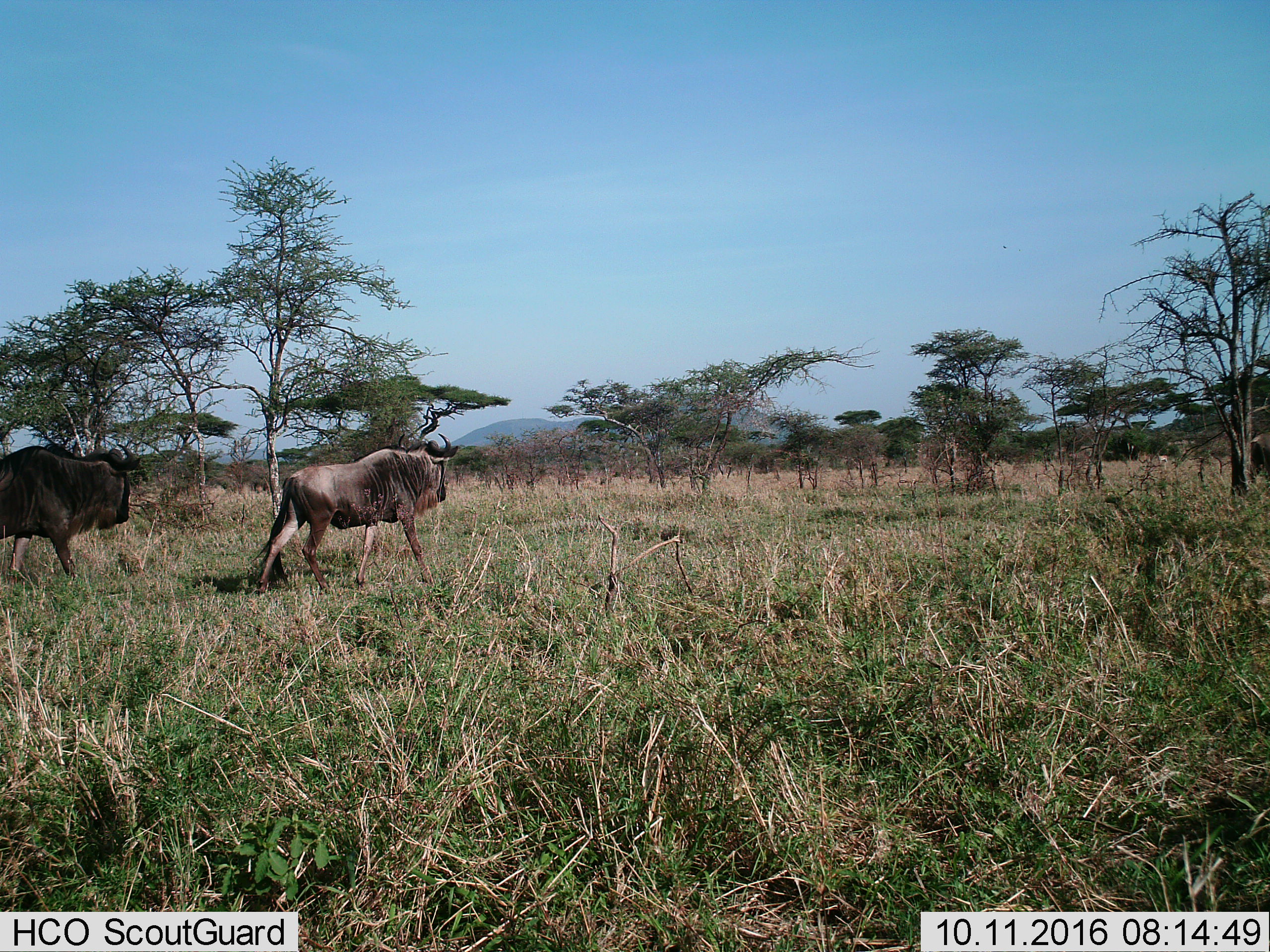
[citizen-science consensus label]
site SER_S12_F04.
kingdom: Animalia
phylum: Chordata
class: Mammalia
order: Artiodactyla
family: Bovidae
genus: Connochaetes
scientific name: Connochaetes taurinus taurinus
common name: blue wildebeest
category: wildebeestblue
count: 2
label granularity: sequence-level